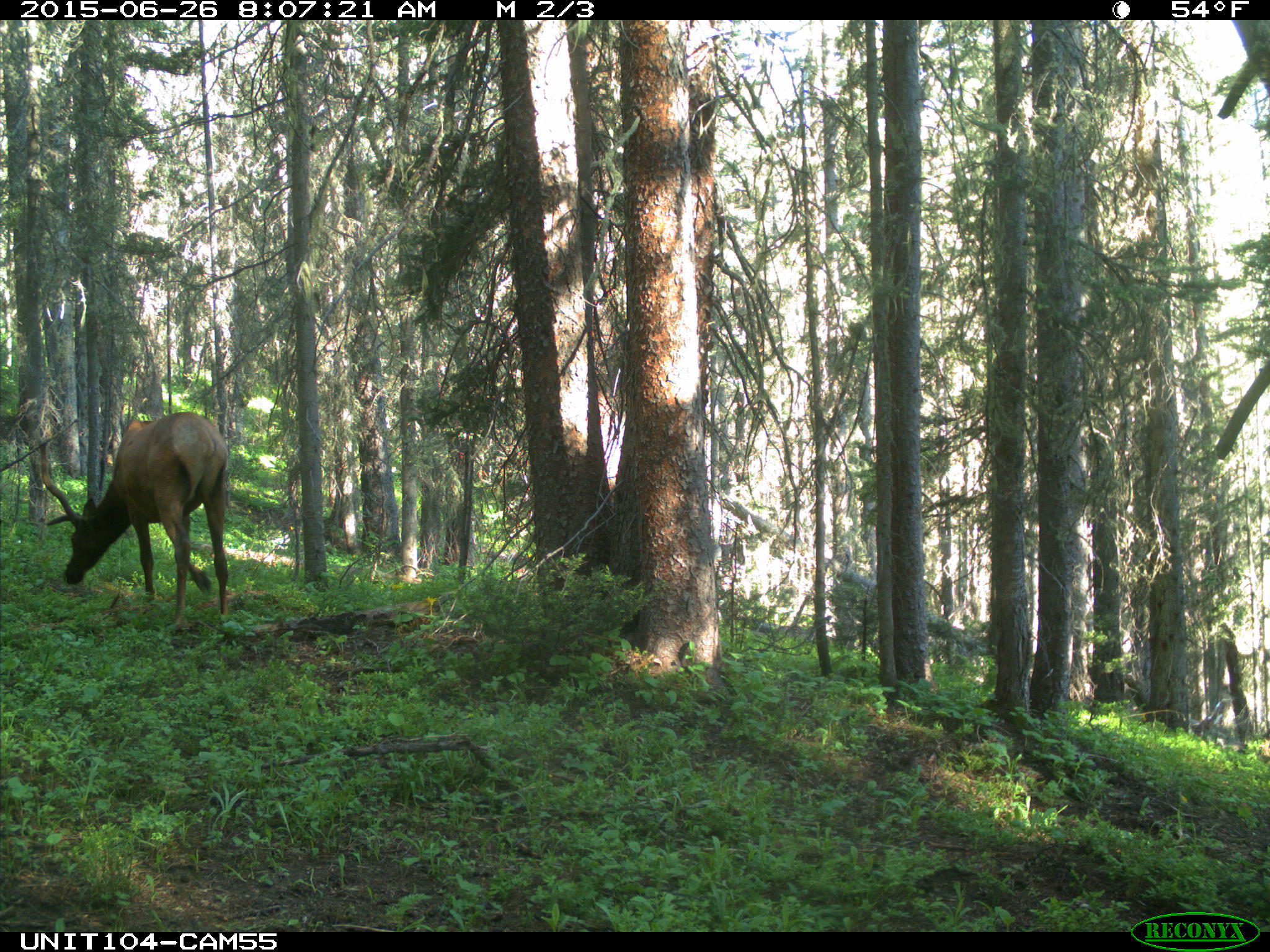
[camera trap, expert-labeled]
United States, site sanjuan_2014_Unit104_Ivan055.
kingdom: Animalia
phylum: Chordata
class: Mammalia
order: Artiodactyla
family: Cervidae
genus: Cervus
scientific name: Cervus elaphus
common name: red deer